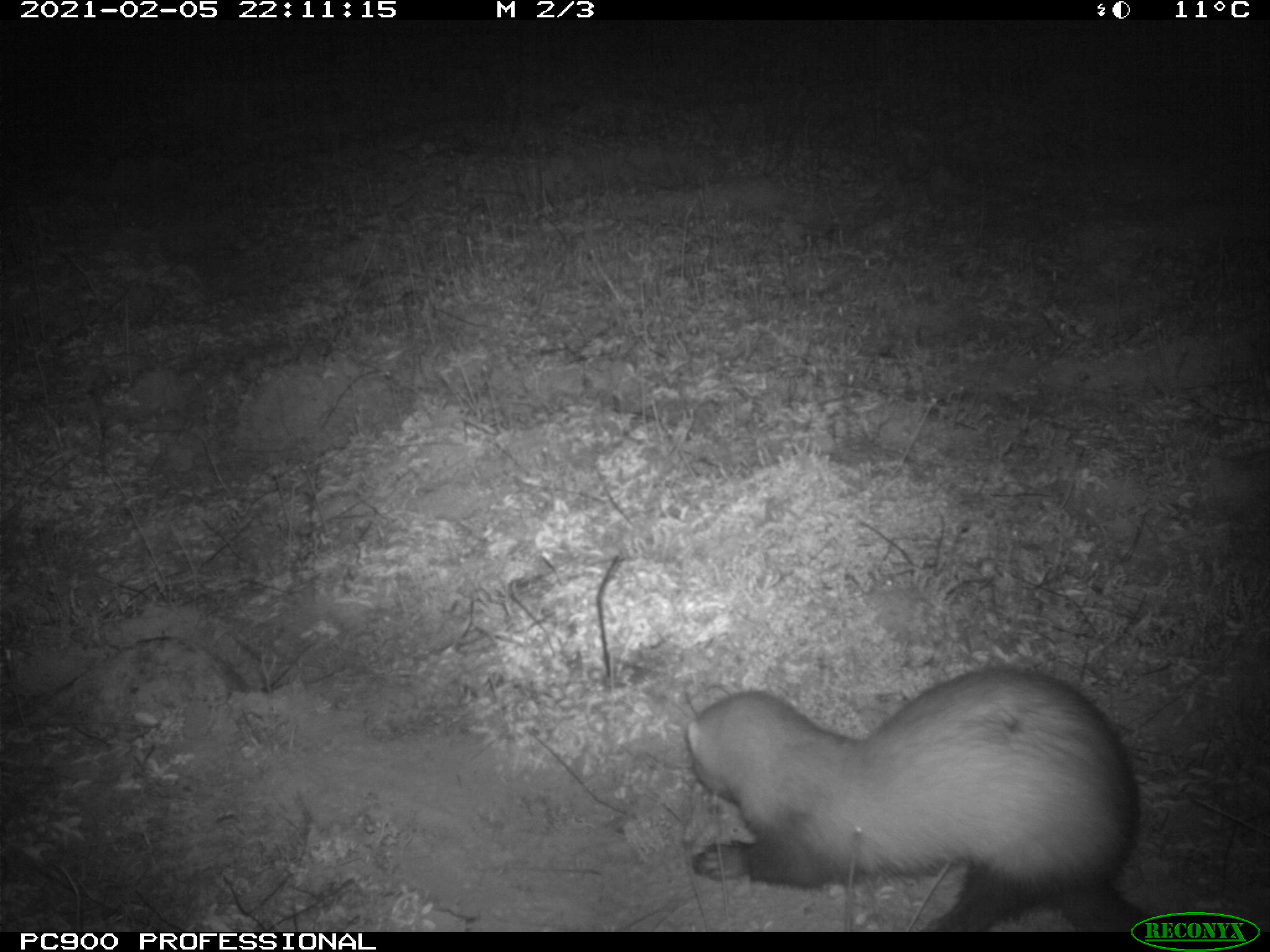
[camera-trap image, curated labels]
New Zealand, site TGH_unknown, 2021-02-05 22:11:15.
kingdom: Animalia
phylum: Chordata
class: Mammalia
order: Carnivora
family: Mustelidae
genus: Mustela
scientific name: Mustela furo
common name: ferret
Ferret (Mustela furo).